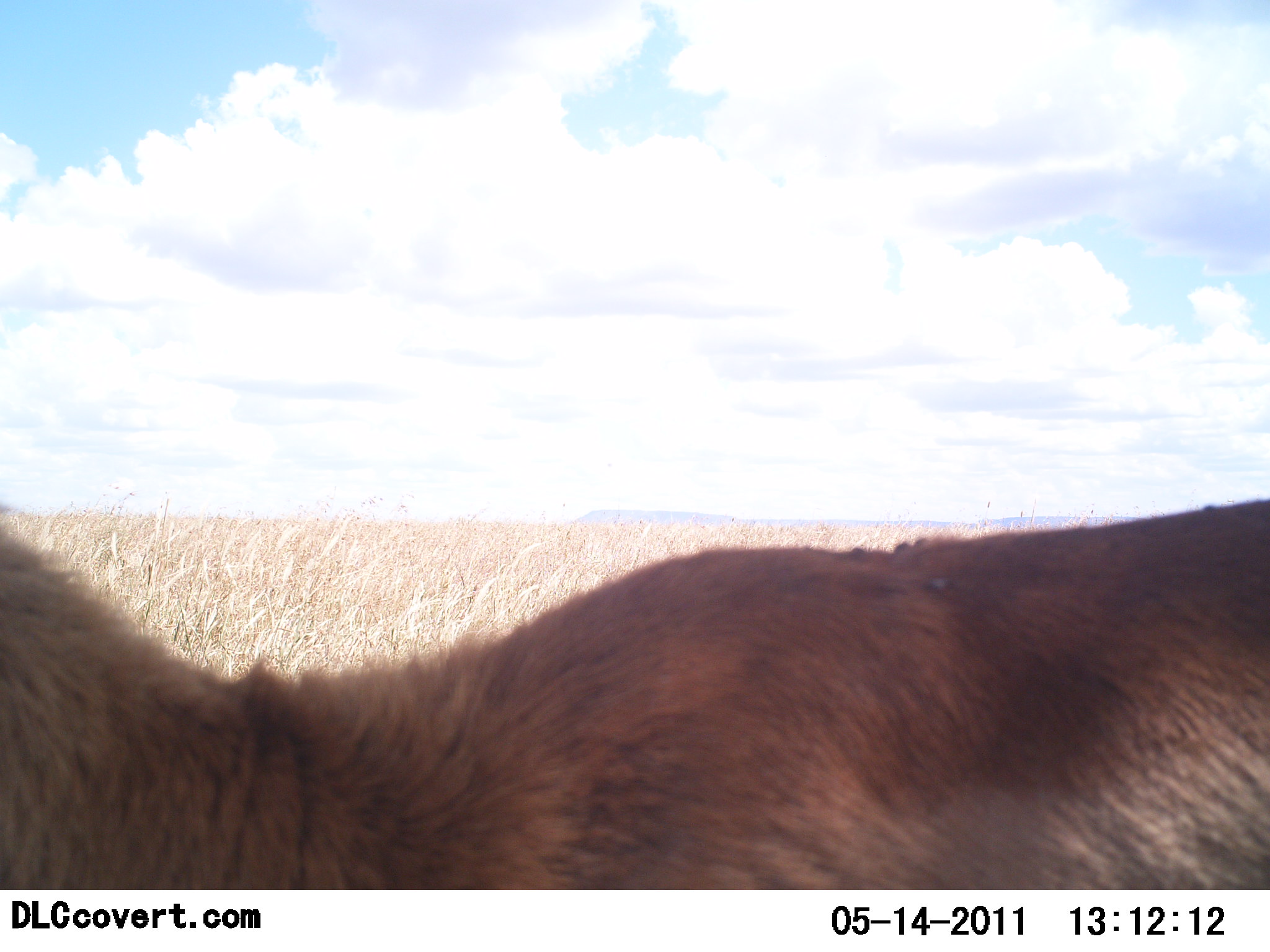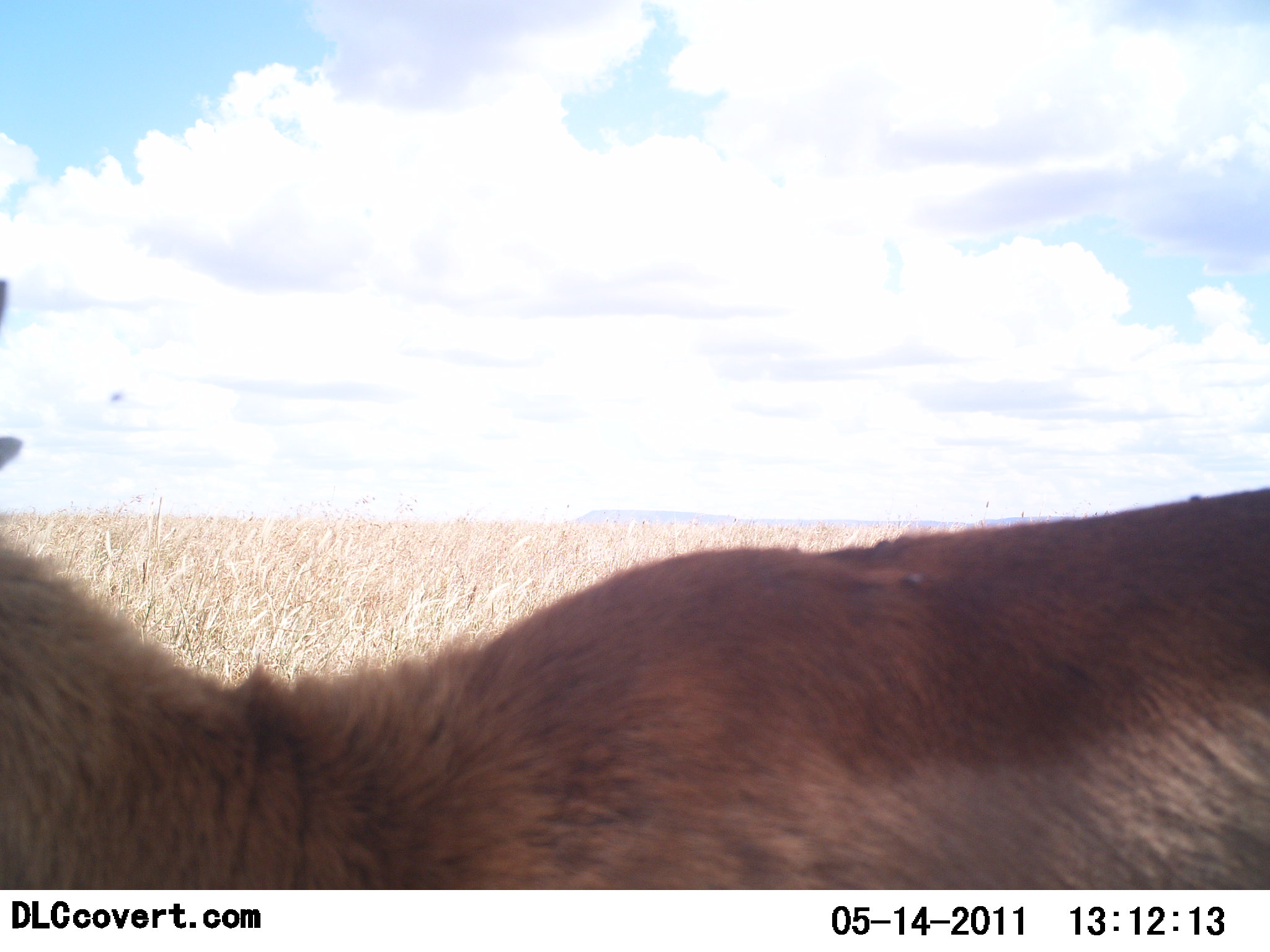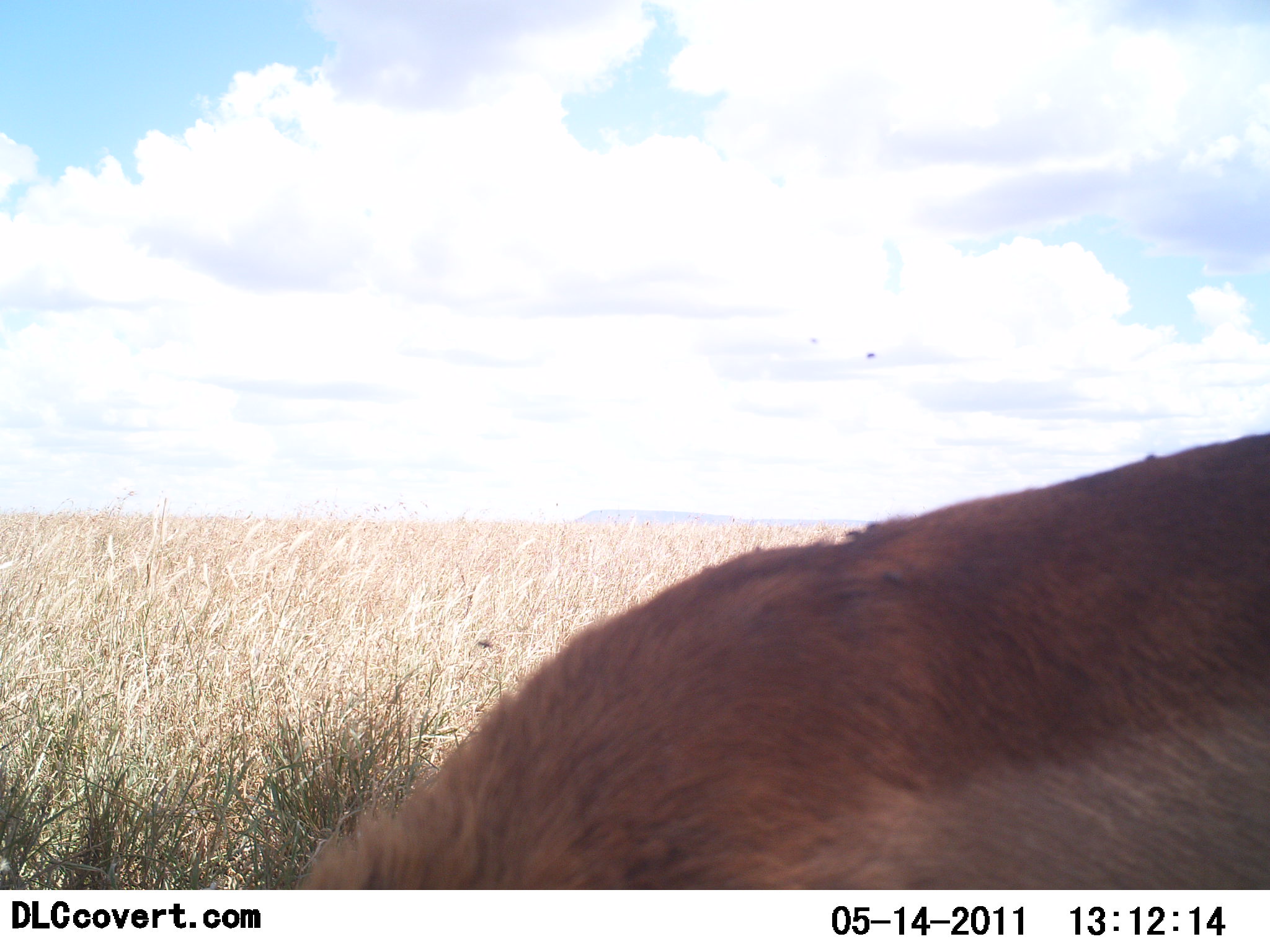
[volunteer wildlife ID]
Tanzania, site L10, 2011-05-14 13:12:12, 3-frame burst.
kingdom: Animalia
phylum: Chordata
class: Mammalia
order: Artiodactyla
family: Bovidae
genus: Nanger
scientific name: Nanger granti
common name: grant's gazelle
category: gazellegrants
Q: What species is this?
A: Gazellegrants (grant's gazelle) (Nanger granti).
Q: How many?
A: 1.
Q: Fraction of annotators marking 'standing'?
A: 67%.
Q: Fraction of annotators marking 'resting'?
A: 17%.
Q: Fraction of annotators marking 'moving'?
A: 0%.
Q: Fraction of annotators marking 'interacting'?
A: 0%.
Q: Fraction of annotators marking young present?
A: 0%.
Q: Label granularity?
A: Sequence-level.